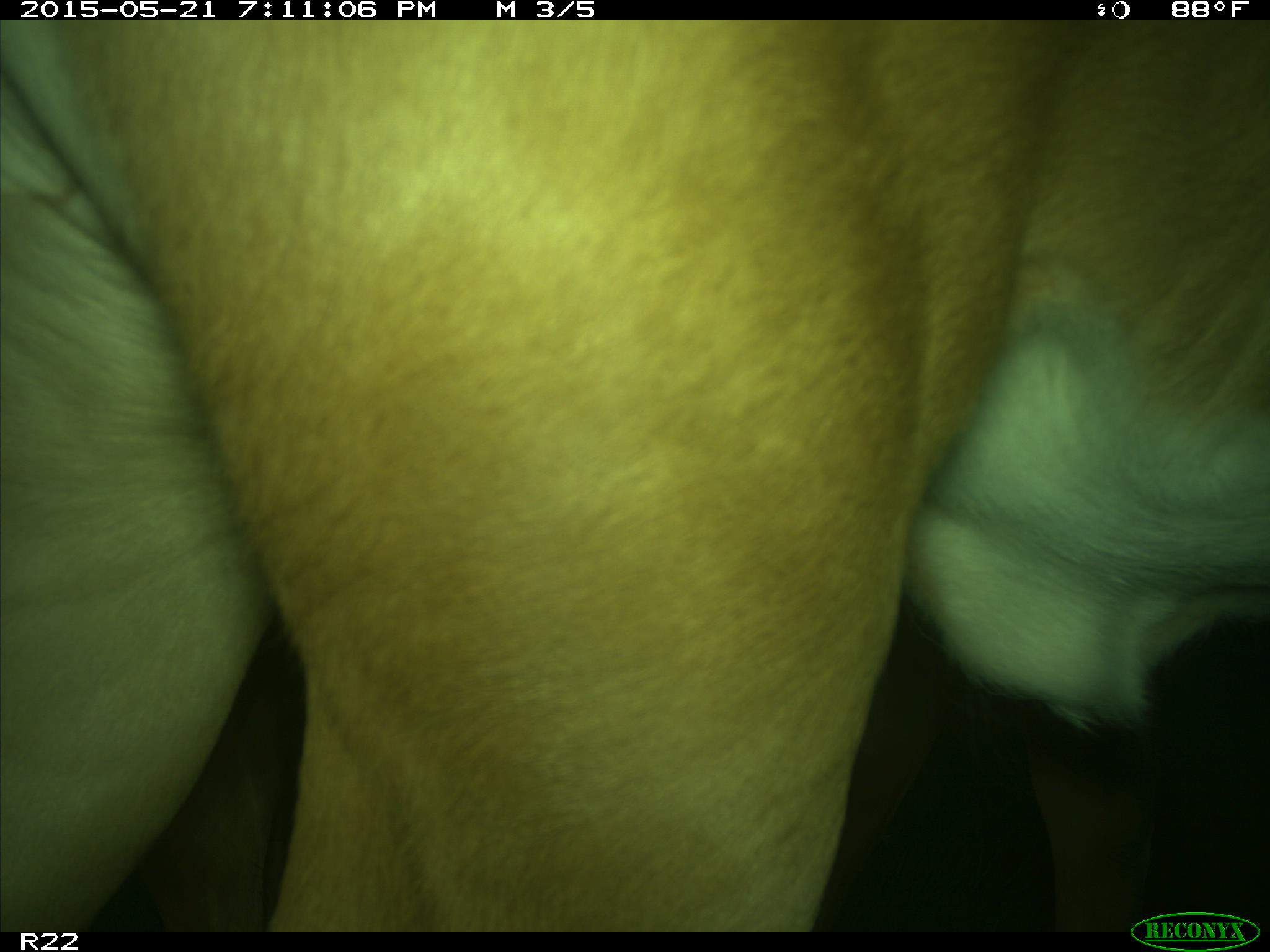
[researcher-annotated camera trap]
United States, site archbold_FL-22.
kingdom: Animalia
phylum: Chordata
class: Mammalia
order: Artiodactyla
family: Bovidae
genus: Bos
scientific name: Bos taurus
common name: domestic cow